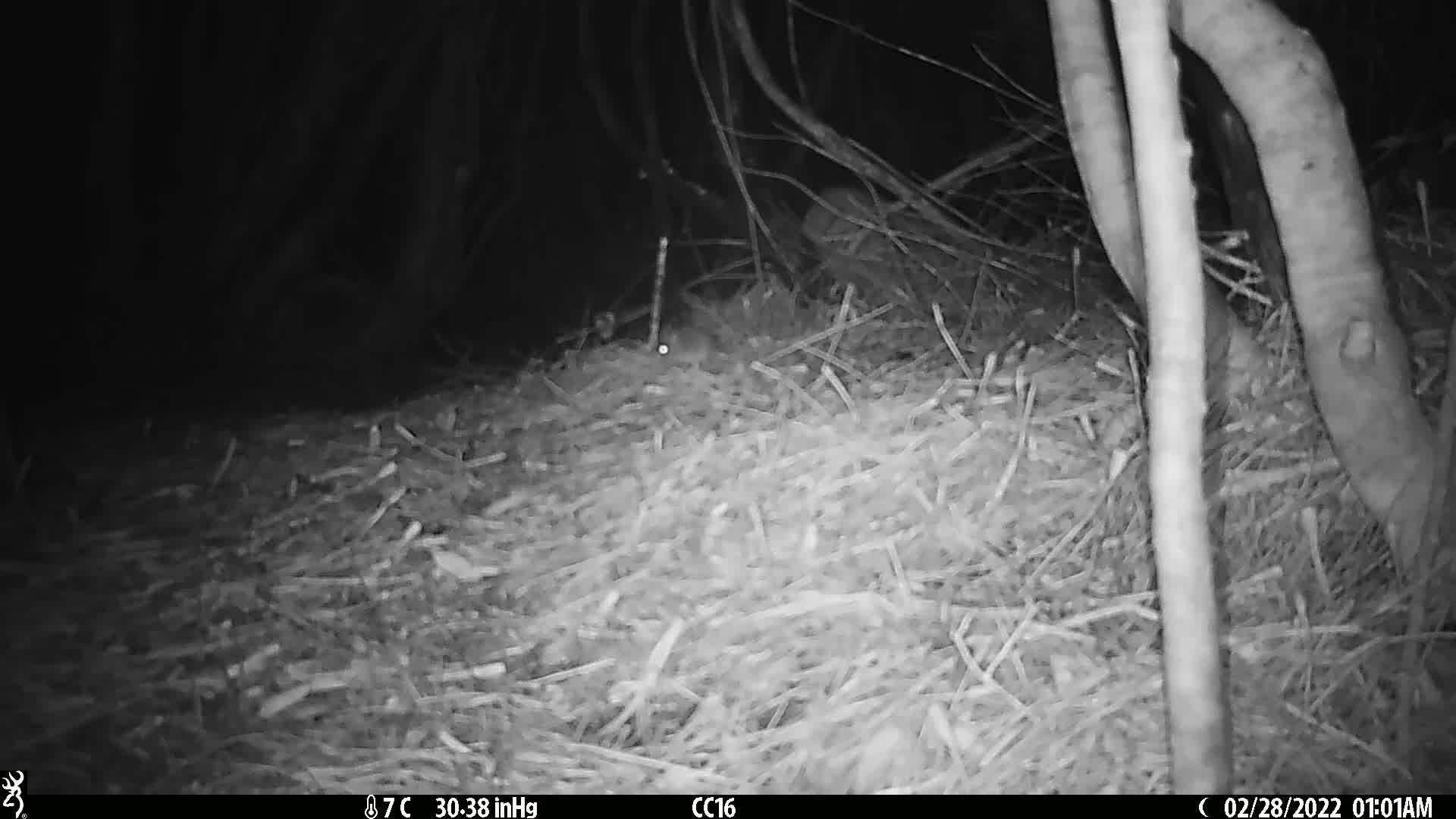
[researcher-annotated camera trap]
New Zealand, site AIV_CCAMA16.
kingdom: Animalia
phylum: Chordata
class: Mammalia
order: Rodentia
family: Muridae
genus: Mus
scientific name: Mus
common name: mouse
Mouse (Mus).